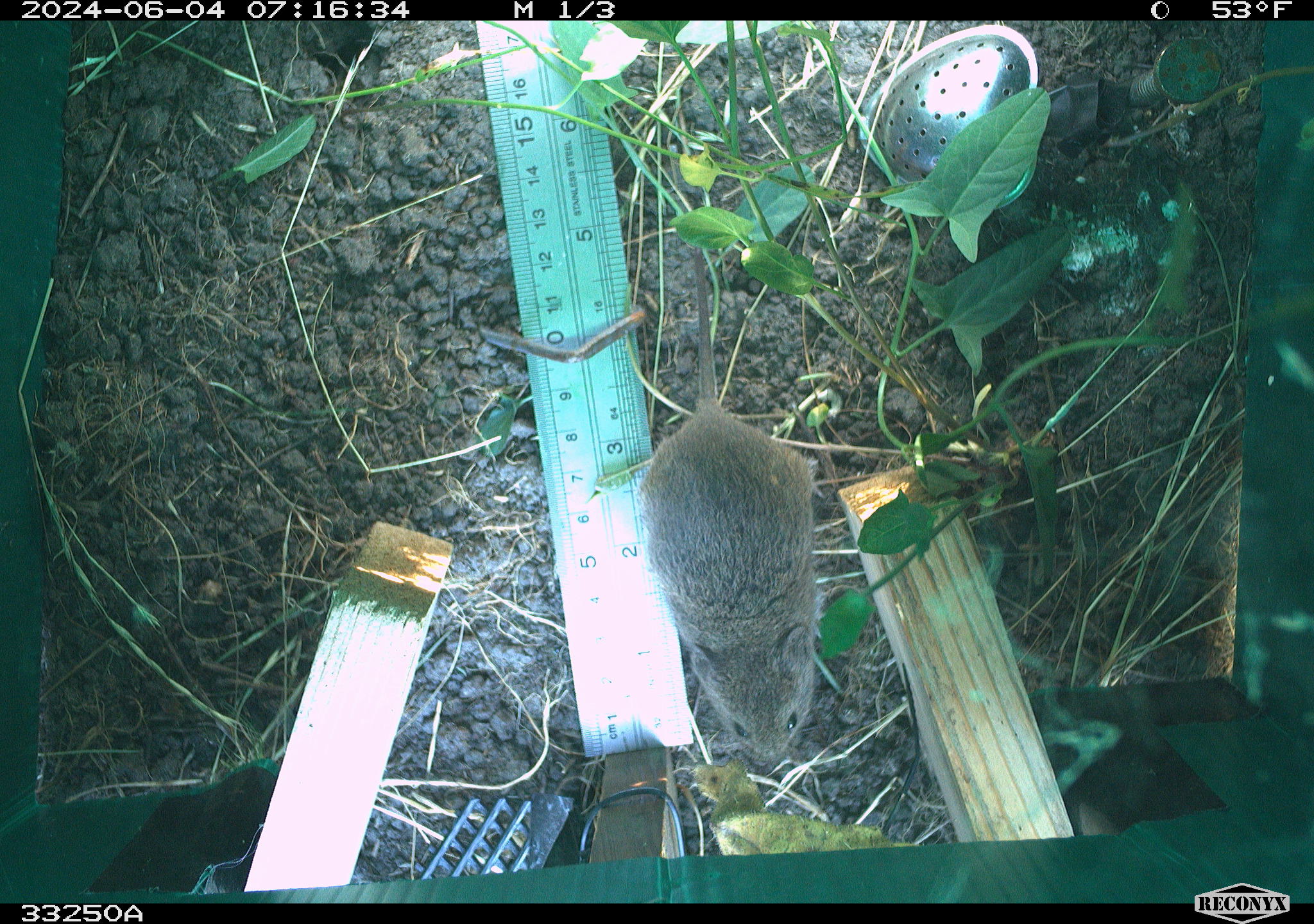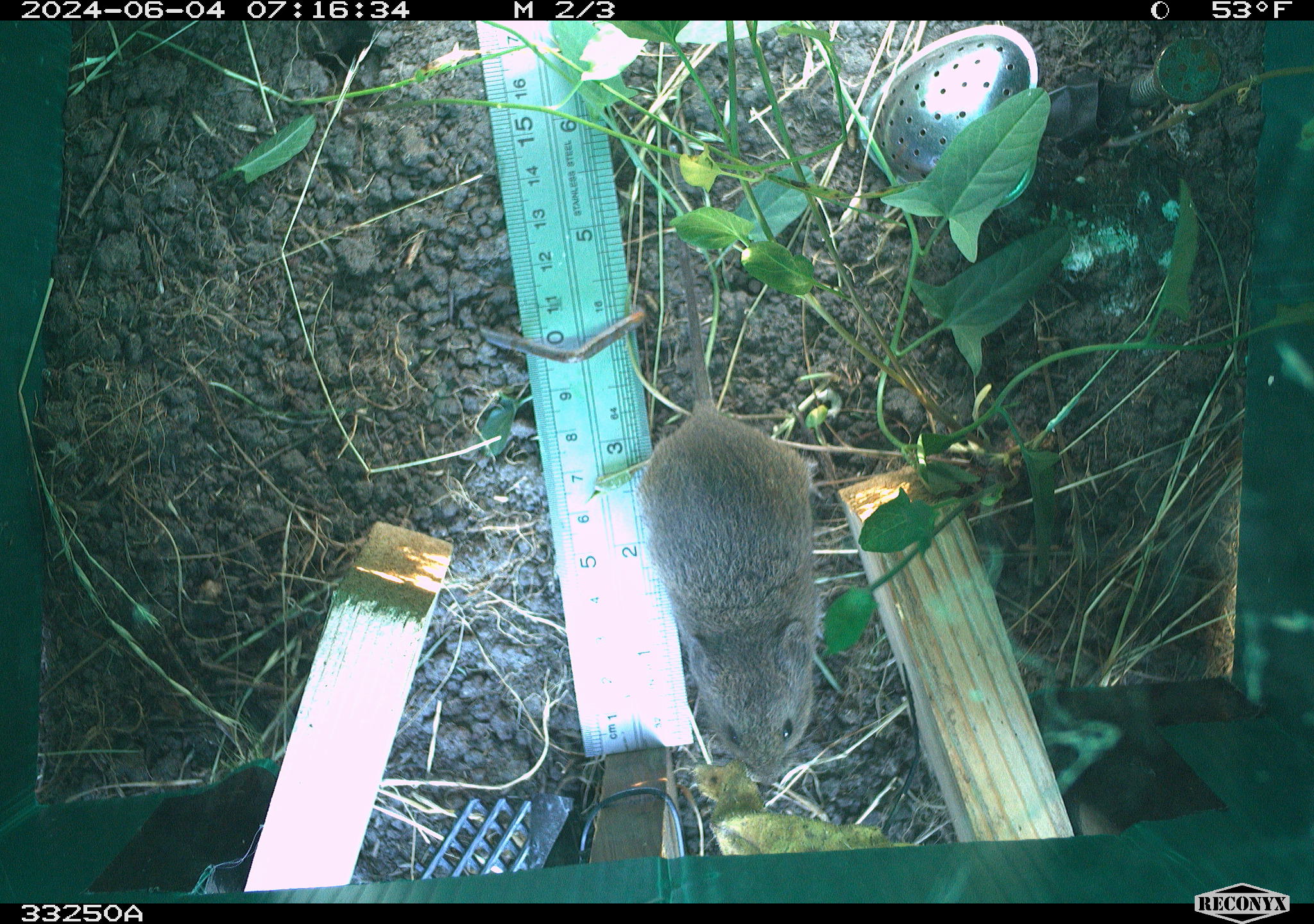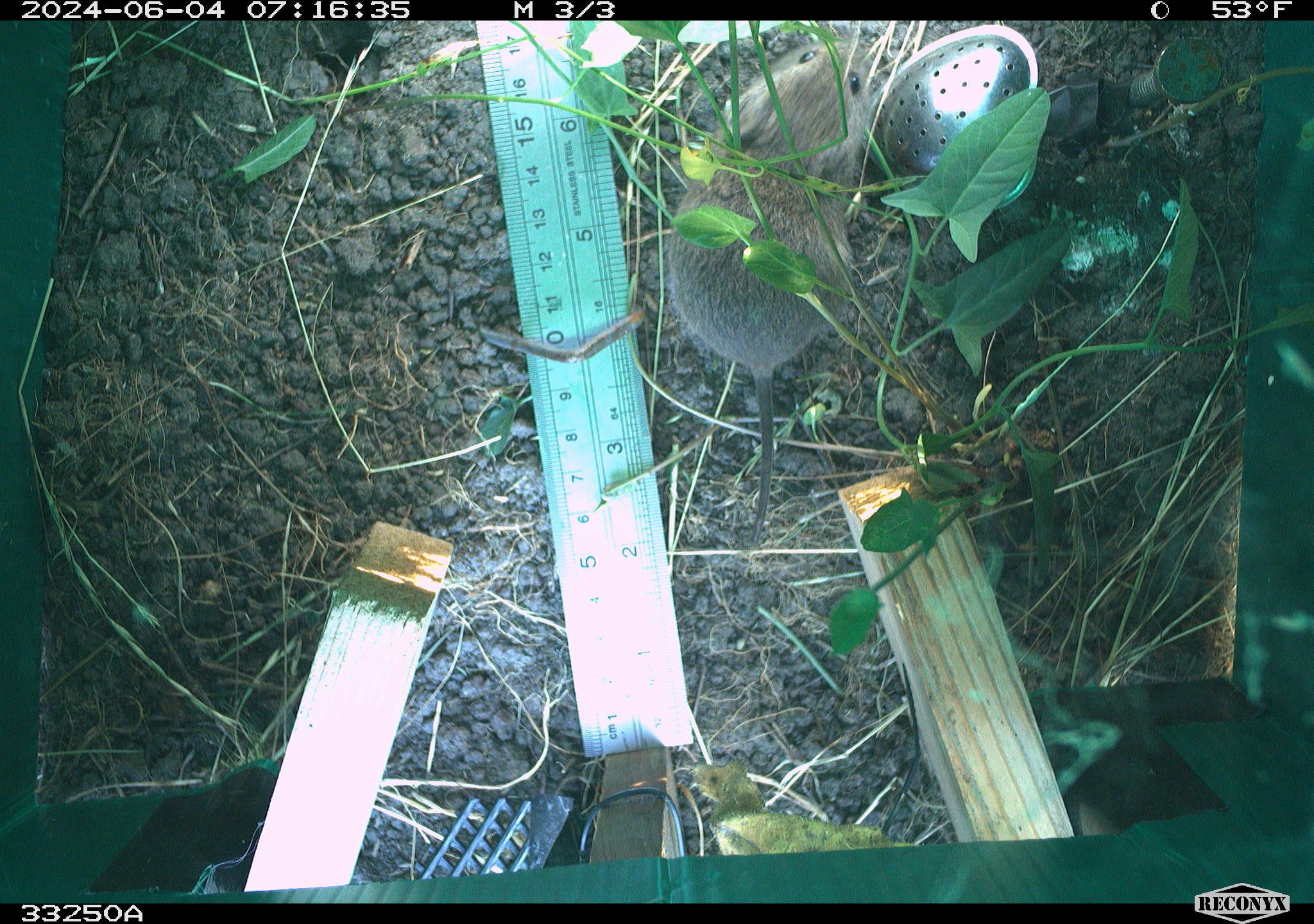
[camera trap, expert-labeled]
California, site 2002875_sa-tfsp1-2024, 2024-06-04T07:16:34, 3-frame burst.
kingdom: Animalia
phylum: Chordata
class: Mammalia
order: Rodentia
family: Cricetidae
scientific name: Arvicolinae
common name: voles, lemmings, and muskrats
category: arvicolinae subfamily